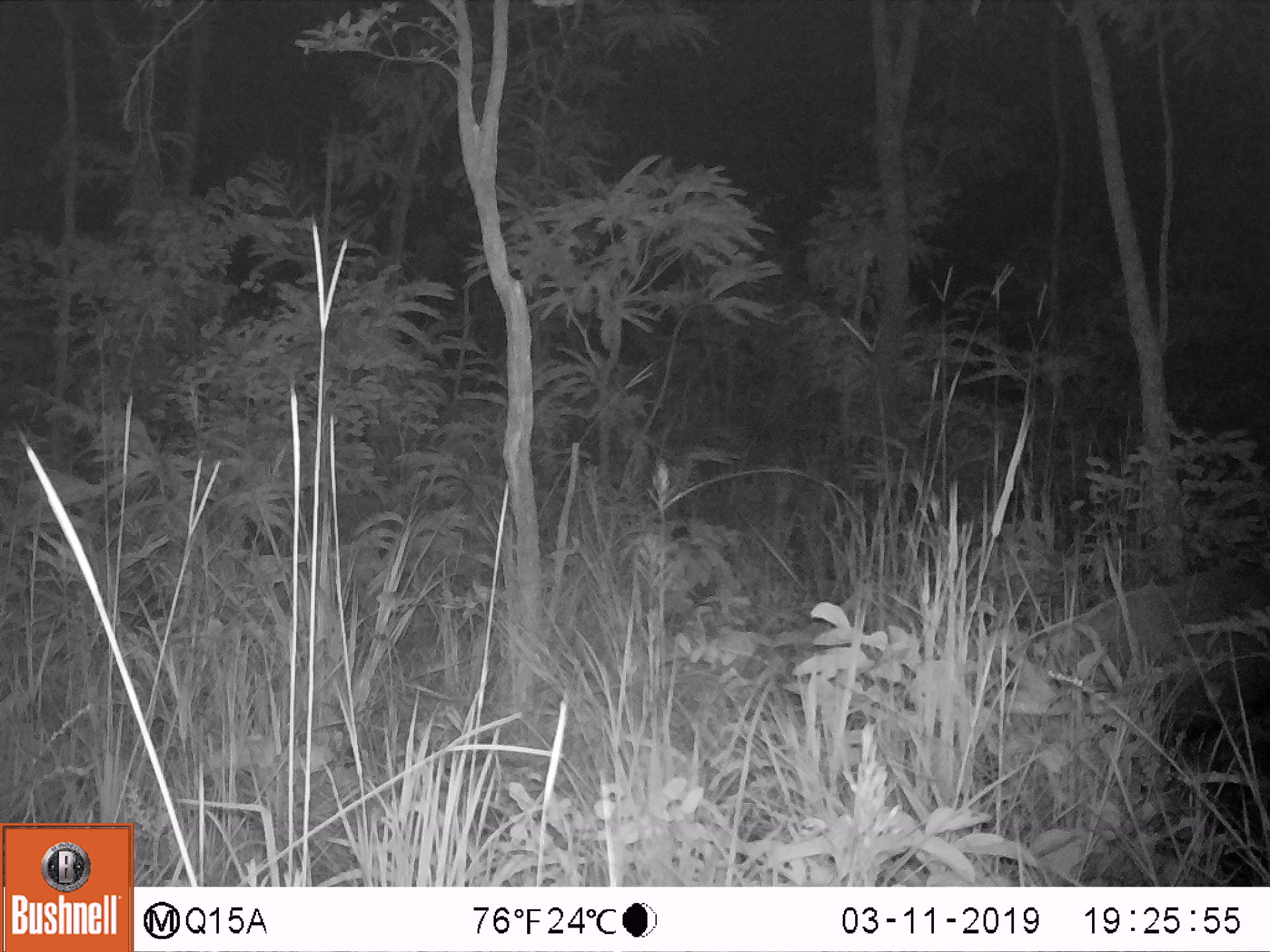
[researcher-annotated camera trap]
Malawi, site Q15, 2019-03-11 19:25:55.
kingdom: Animalia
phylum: Chordata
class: Mammalia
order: Artiodactyla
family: Suidae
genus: Potamochoerus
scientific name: Potamochoerus larvatus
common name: bushpig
Bushpig (Potamochoerus larvatus), count 1.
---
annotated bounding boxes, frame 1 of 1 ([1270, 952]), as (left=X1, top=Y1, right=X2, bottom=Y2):
bushpig: (left=1033, top=566, right=1267, bottom=752)